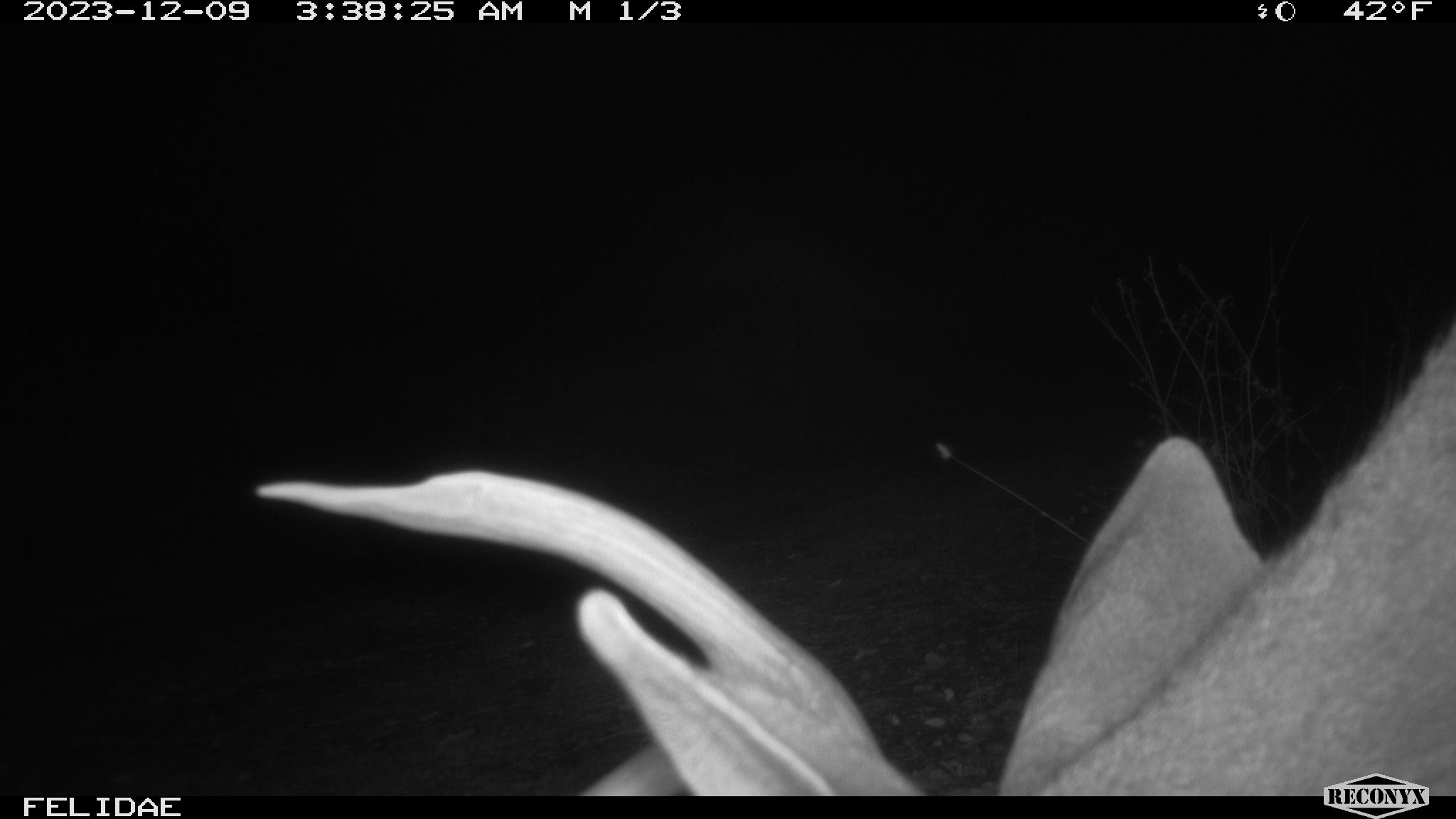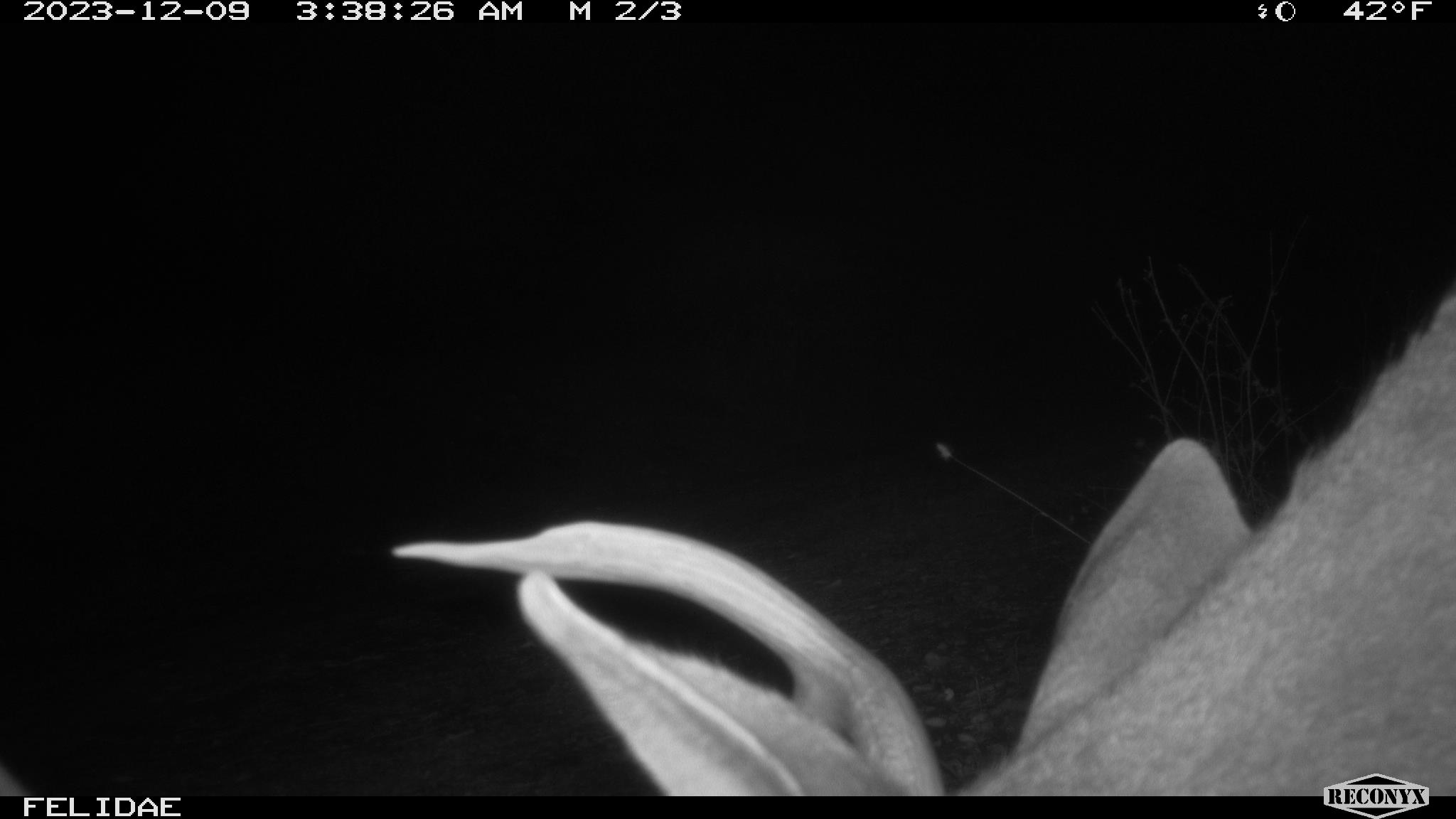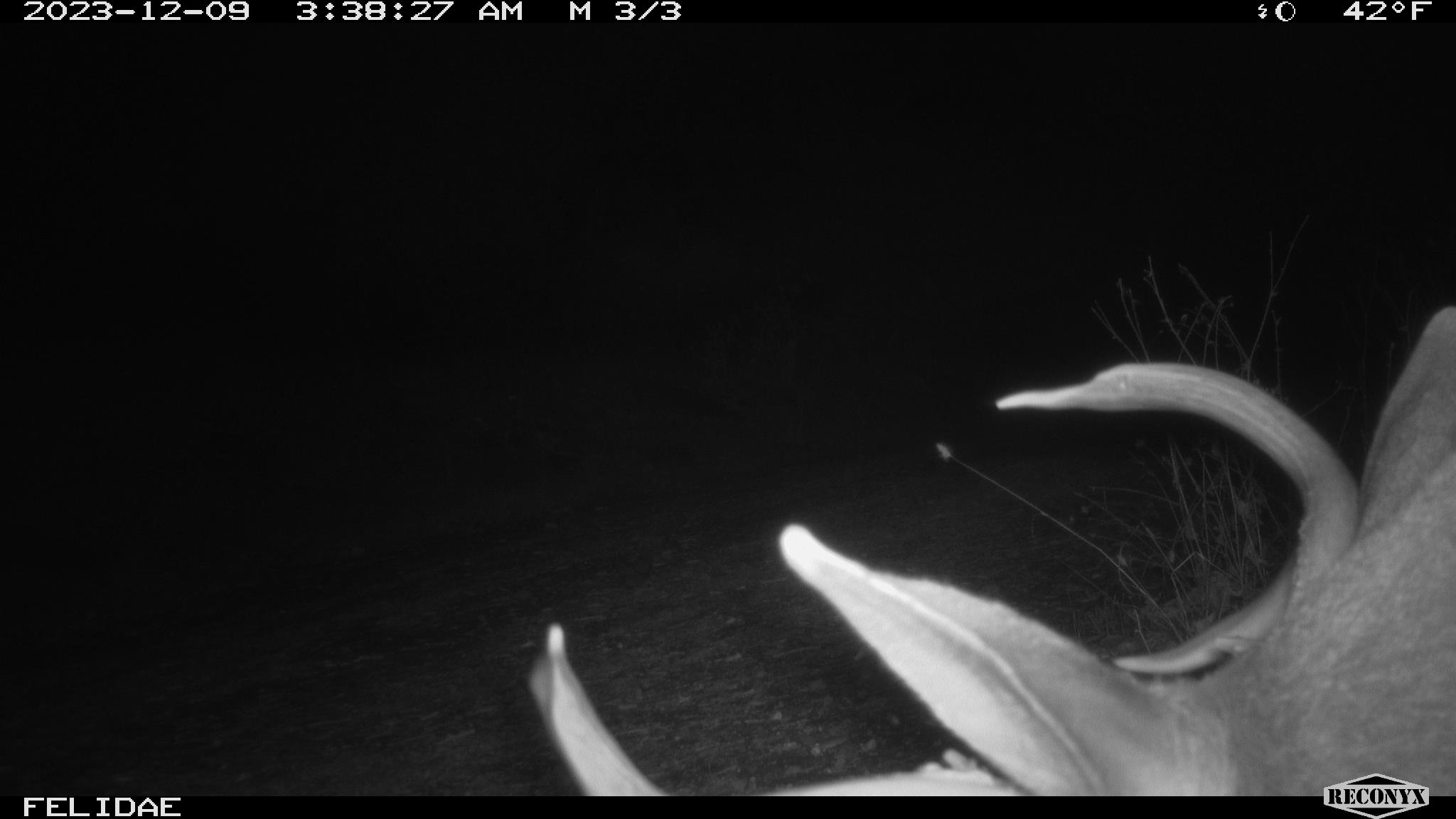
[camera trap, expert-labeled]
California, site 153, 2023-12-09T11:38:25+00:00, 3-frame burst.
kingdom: Animalia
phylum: Chordata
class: Mammalia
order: Artiodactyla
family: Cervidae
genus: Odocoileus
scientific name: Odocoileus hemionus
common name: mule deer